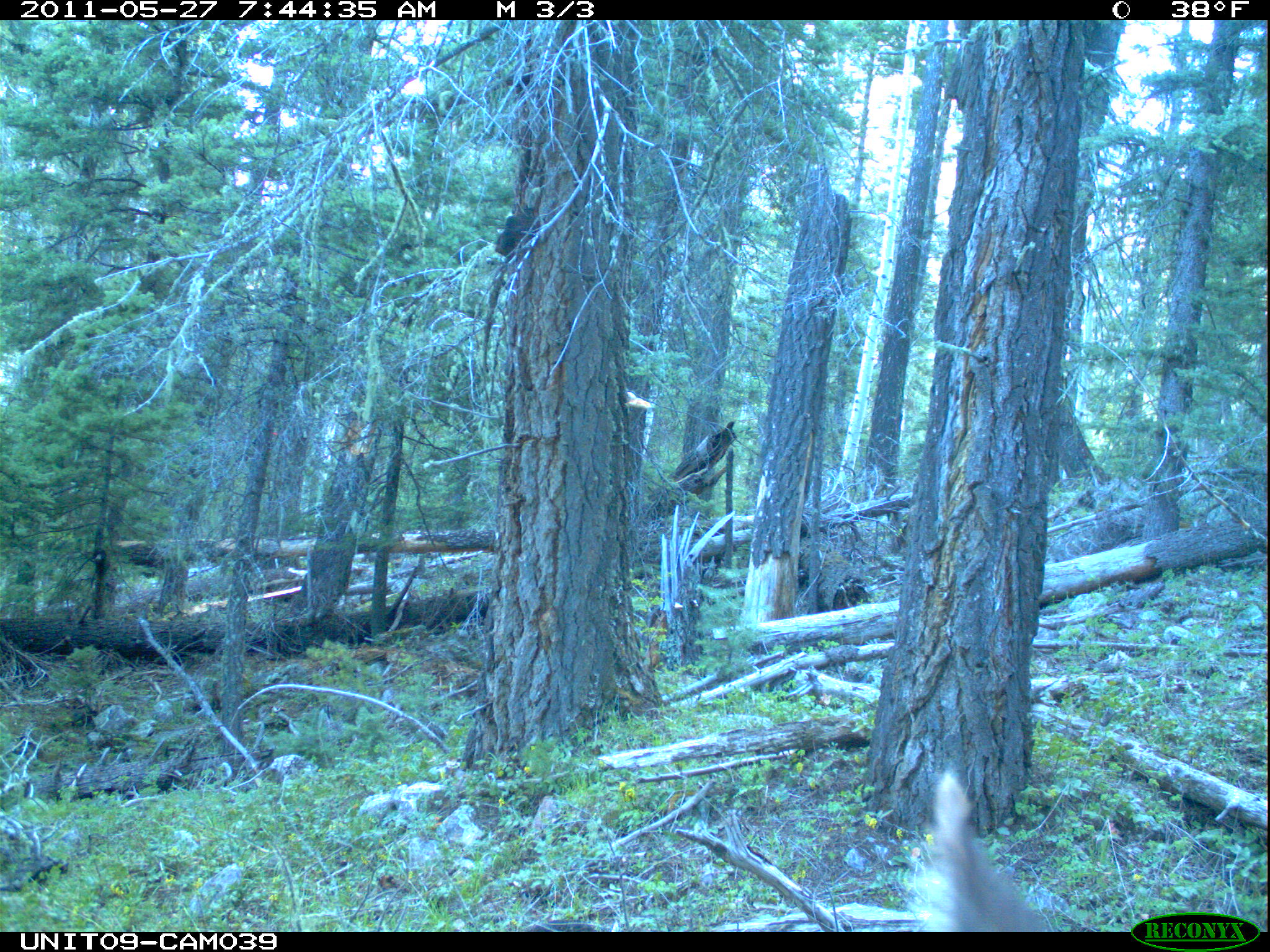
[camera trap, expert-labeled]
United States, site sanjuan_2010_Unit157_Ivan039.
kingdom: Animalia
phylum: Chordata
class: Mammalia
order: Artiodactyla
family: Cervidae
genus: Cervus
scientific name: Cervus elaphus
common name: red deer